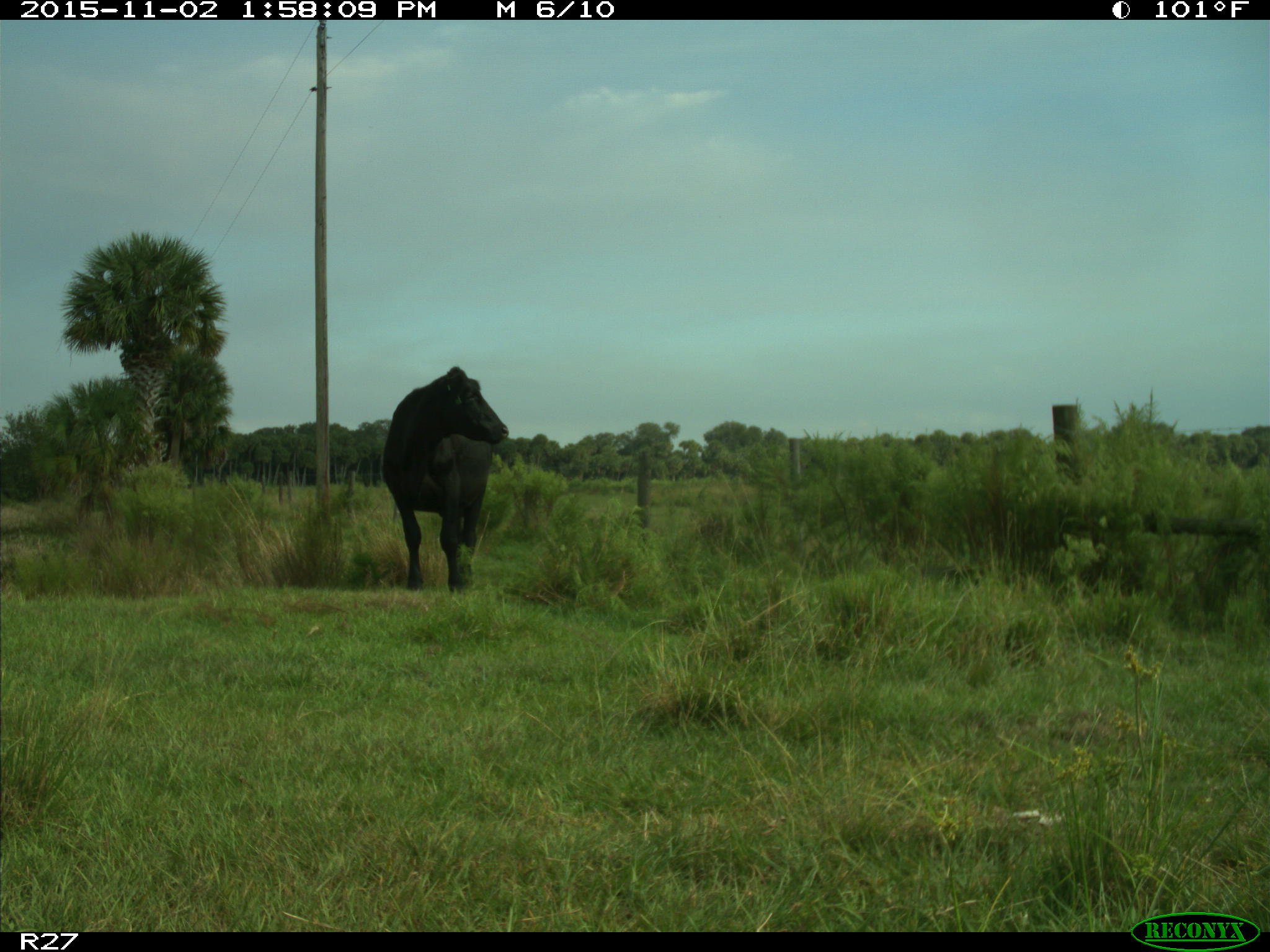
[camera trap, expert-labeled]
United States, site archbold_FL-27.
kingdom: Animalia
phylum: Chordata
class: Mammalia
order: Artiodactyla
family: Bovidae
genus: Bos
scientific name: Bos taurus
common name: domestic cow